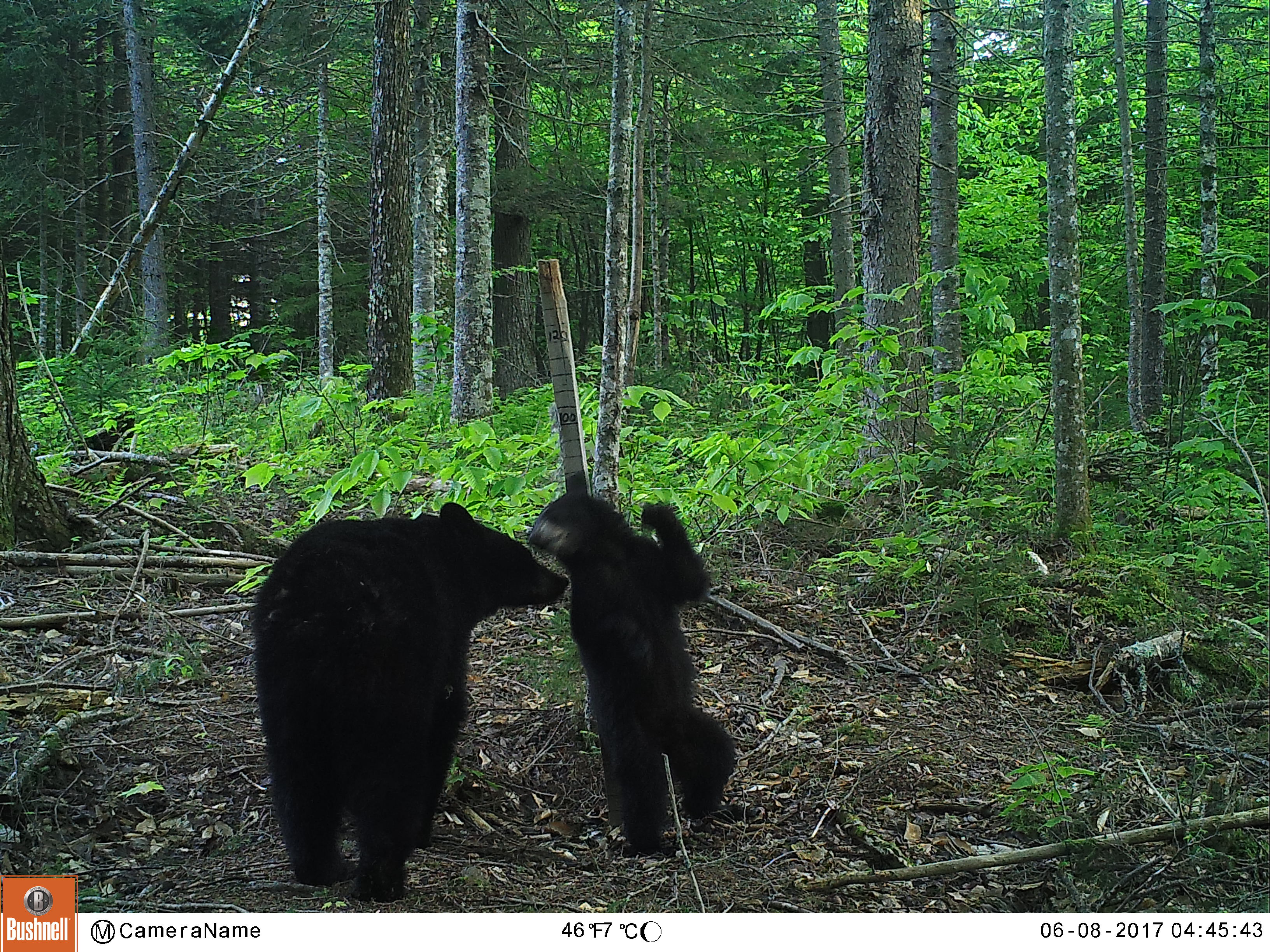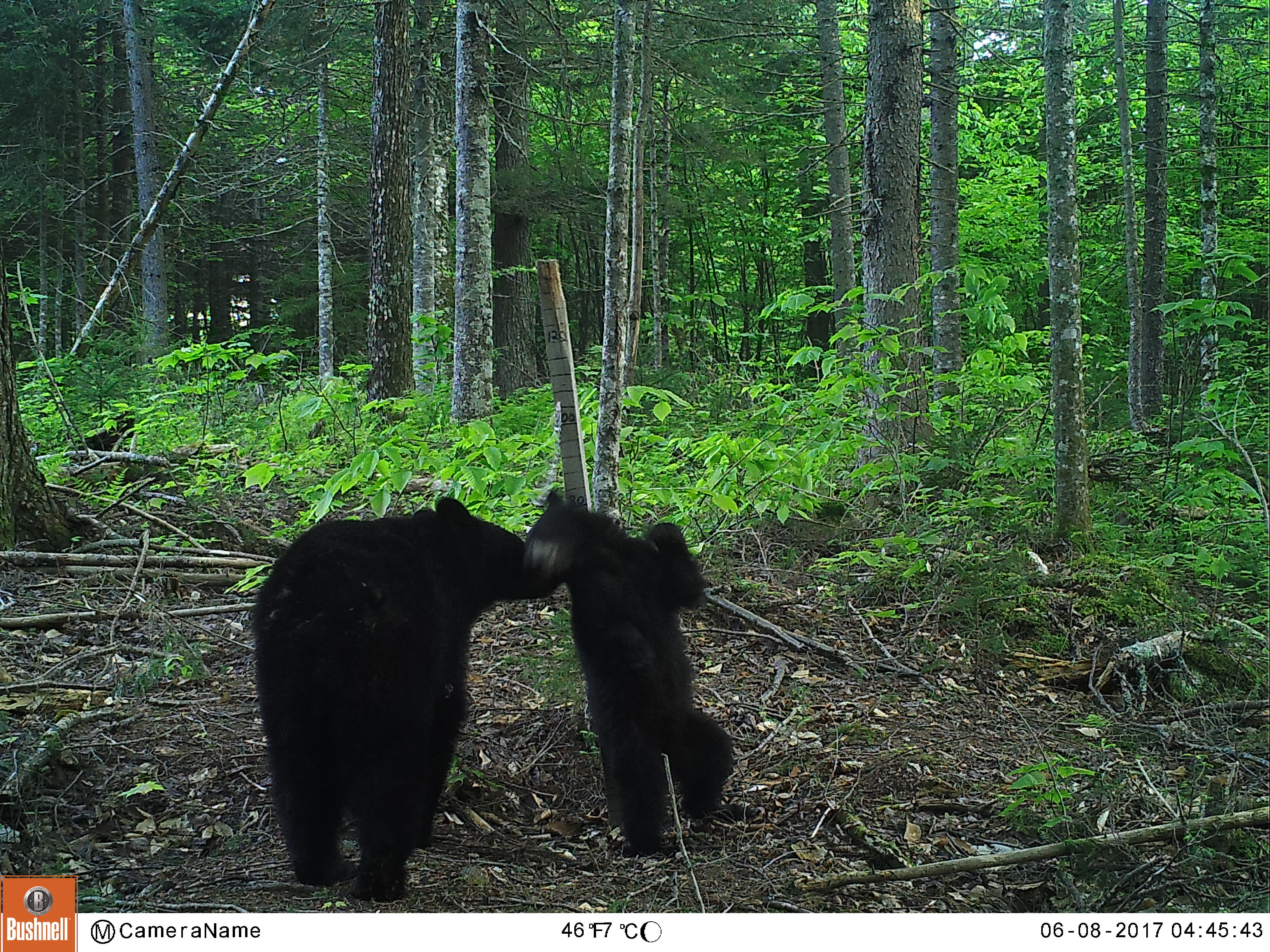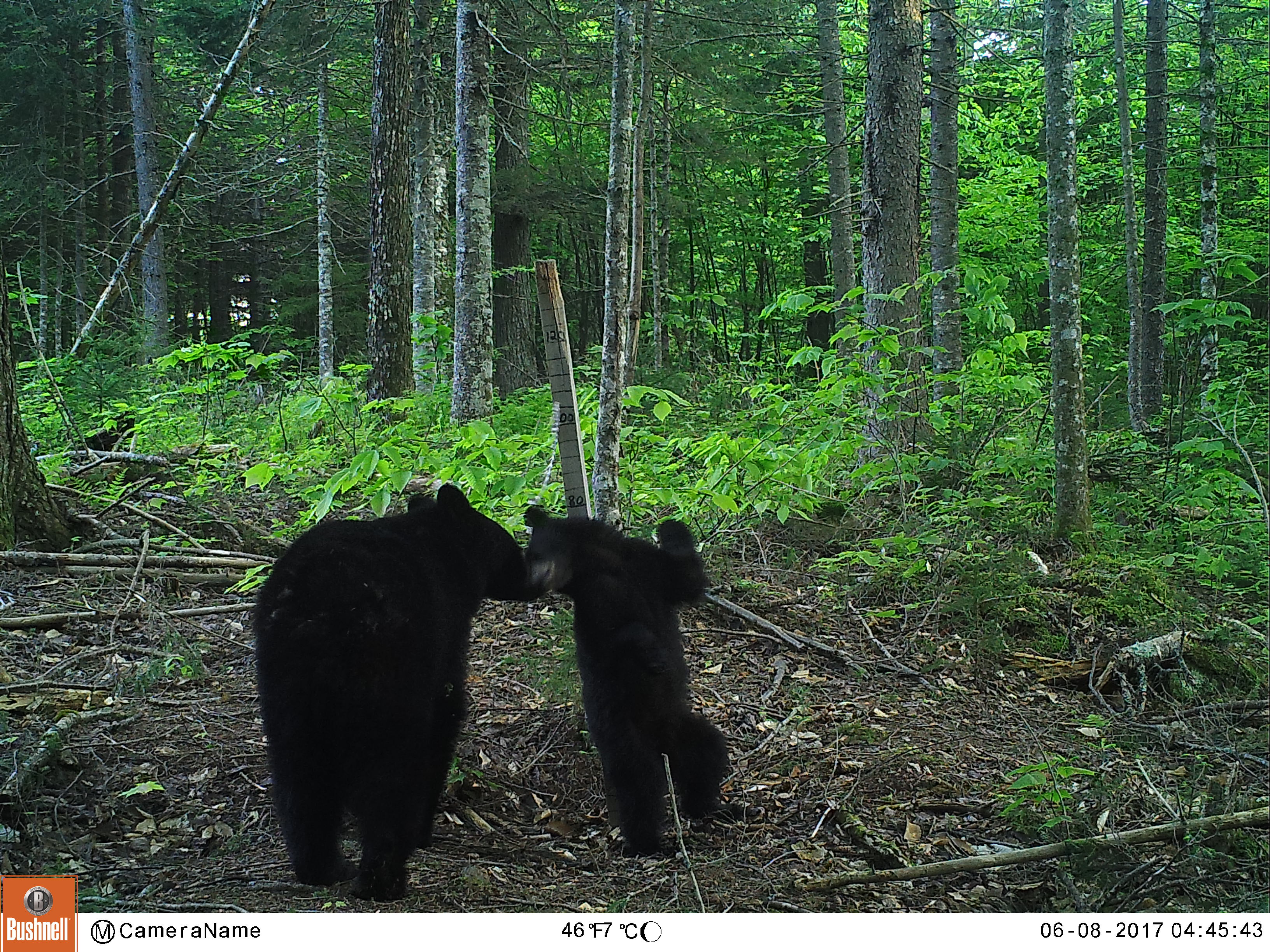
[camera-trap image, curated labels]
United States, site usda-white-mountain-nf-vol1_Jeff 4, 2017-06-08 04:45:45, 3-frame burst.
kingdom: Animalia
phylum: Chordata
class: Mammalia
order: Carnivora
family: Ursidae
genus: Ursus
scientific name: Ursus americanus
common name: black bear